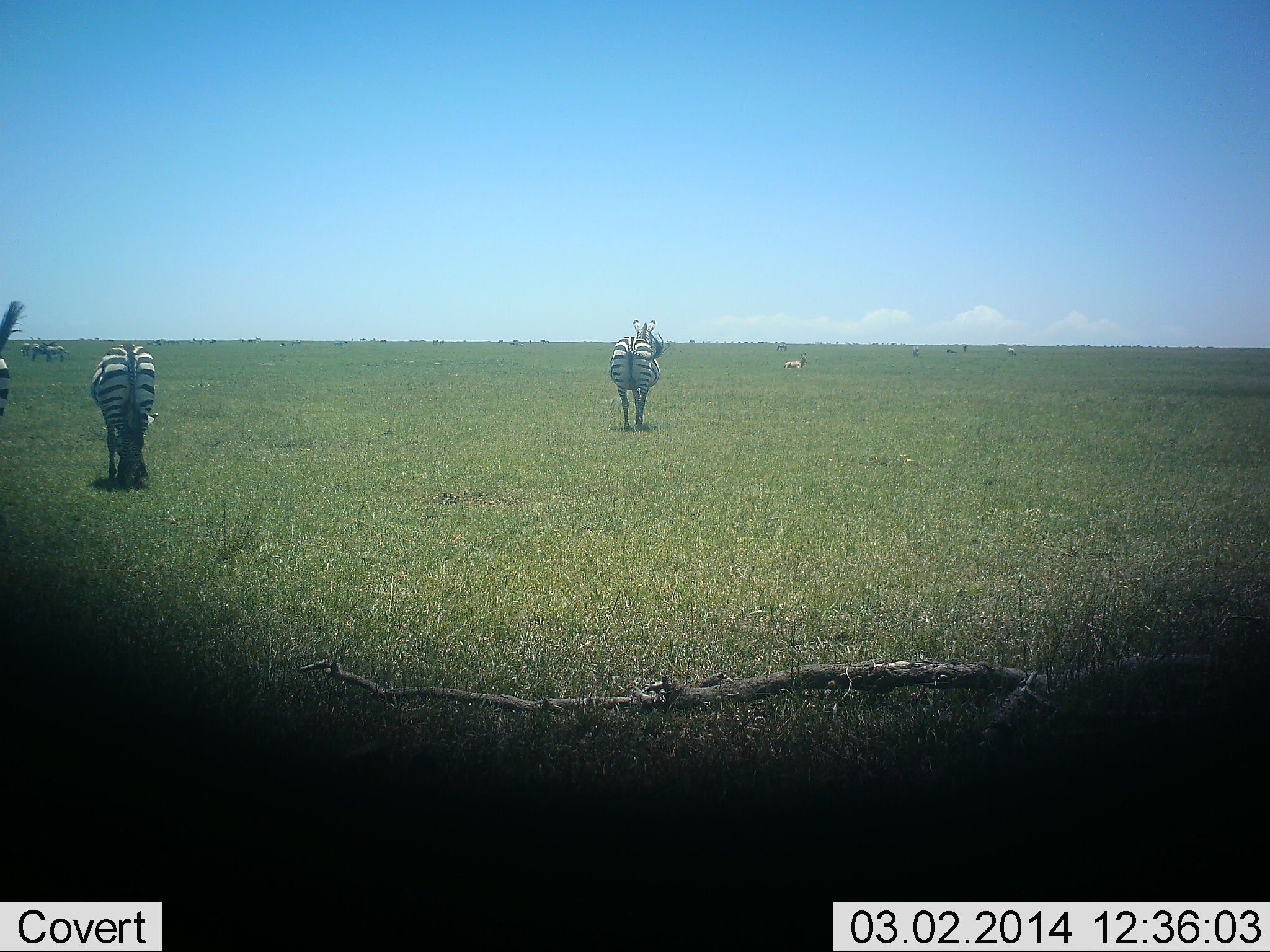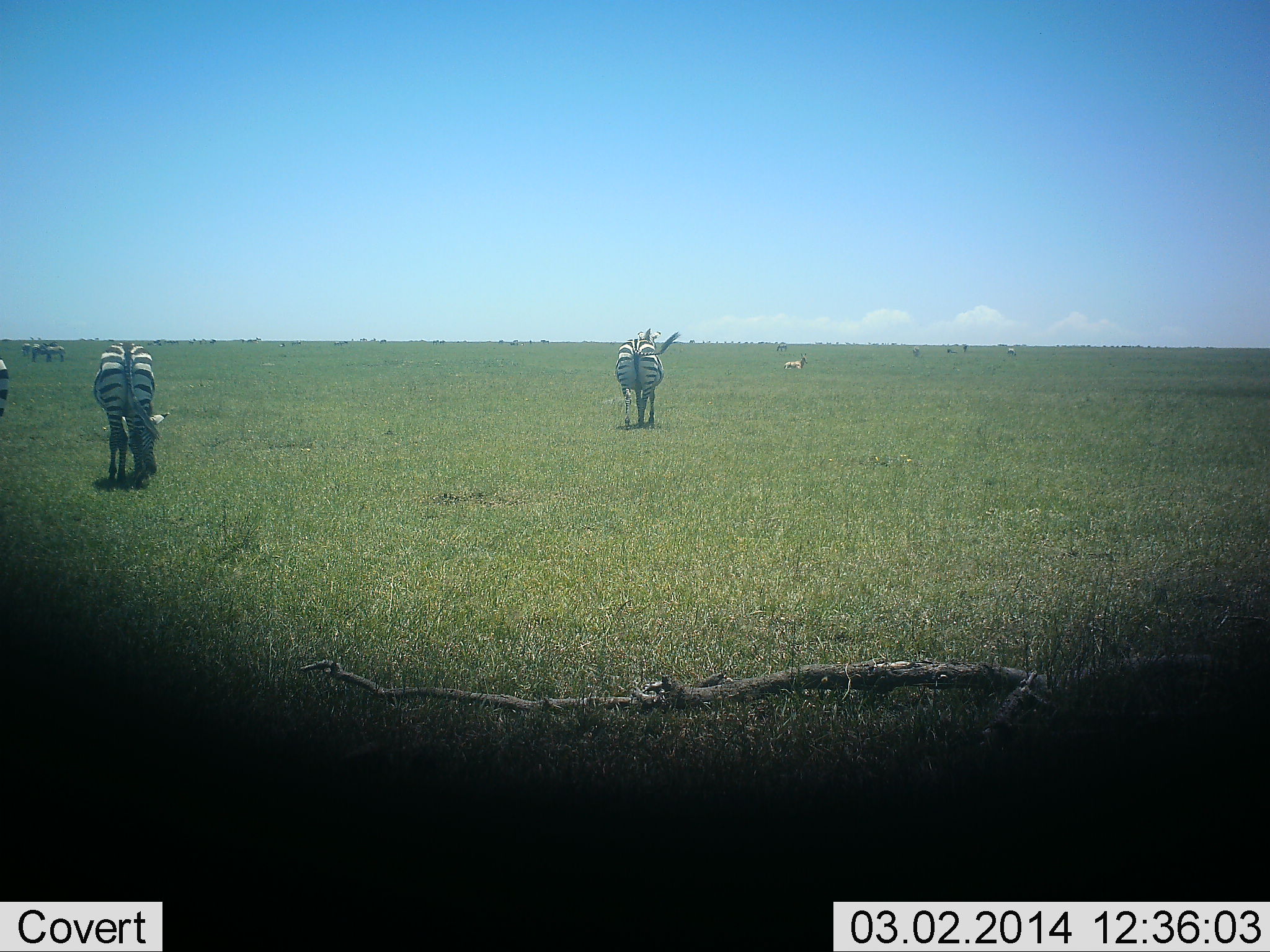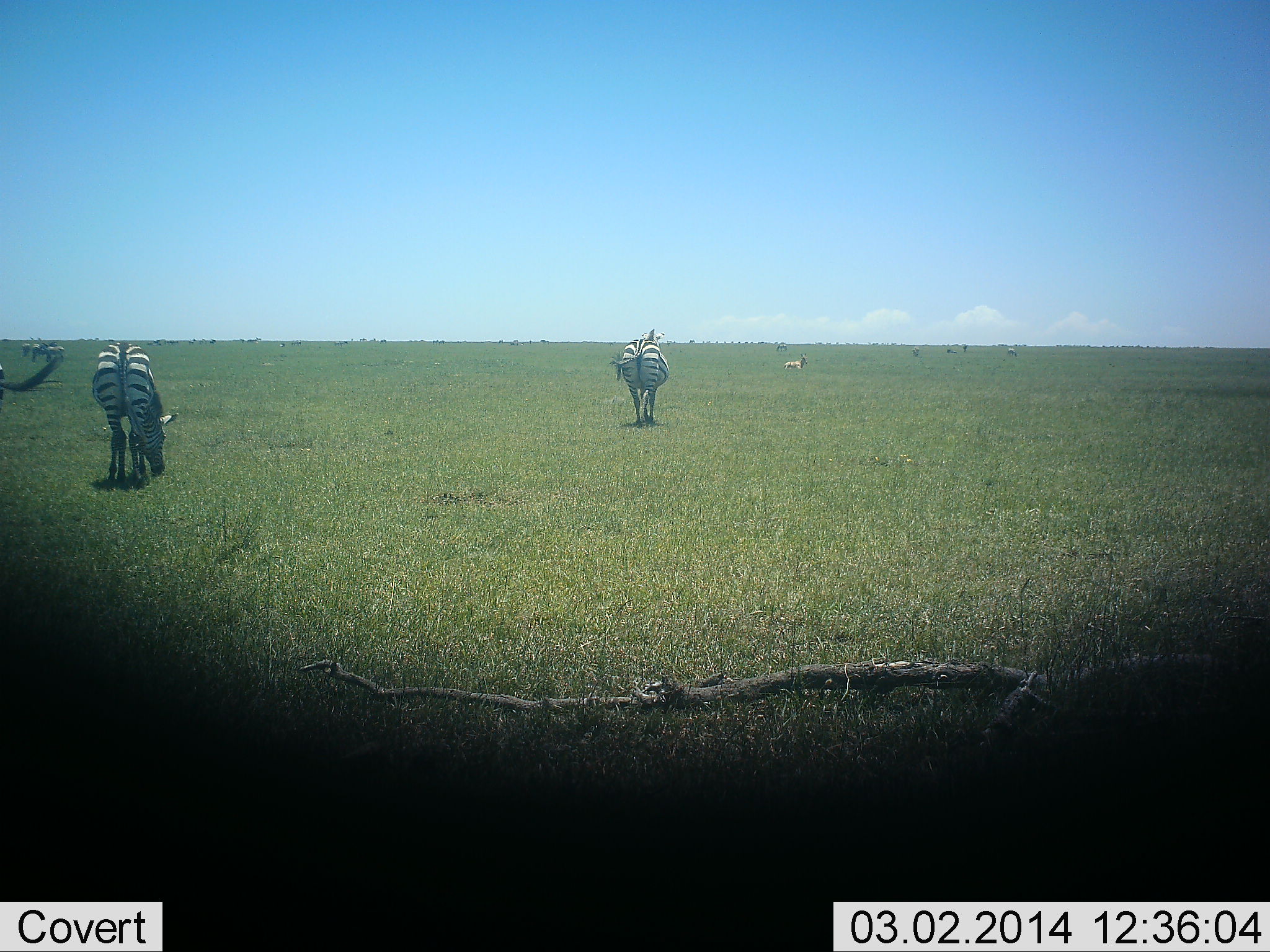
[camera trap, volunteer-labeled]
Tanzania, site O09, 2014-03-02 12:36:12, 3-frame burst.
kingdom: Animalia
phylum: Chordata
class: Mammalia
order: Perissodactyla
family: Equidae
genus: Equus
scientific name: Equus quagga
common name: plains zebra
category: zebra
Zebra (plains zebra) (Equus quagga), count 7. Behavior (volunteer vote fractions): standing 40%, resting 30%, moving 20%, interacting 0%. Young present (vote fraction): 10%. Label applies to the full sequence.